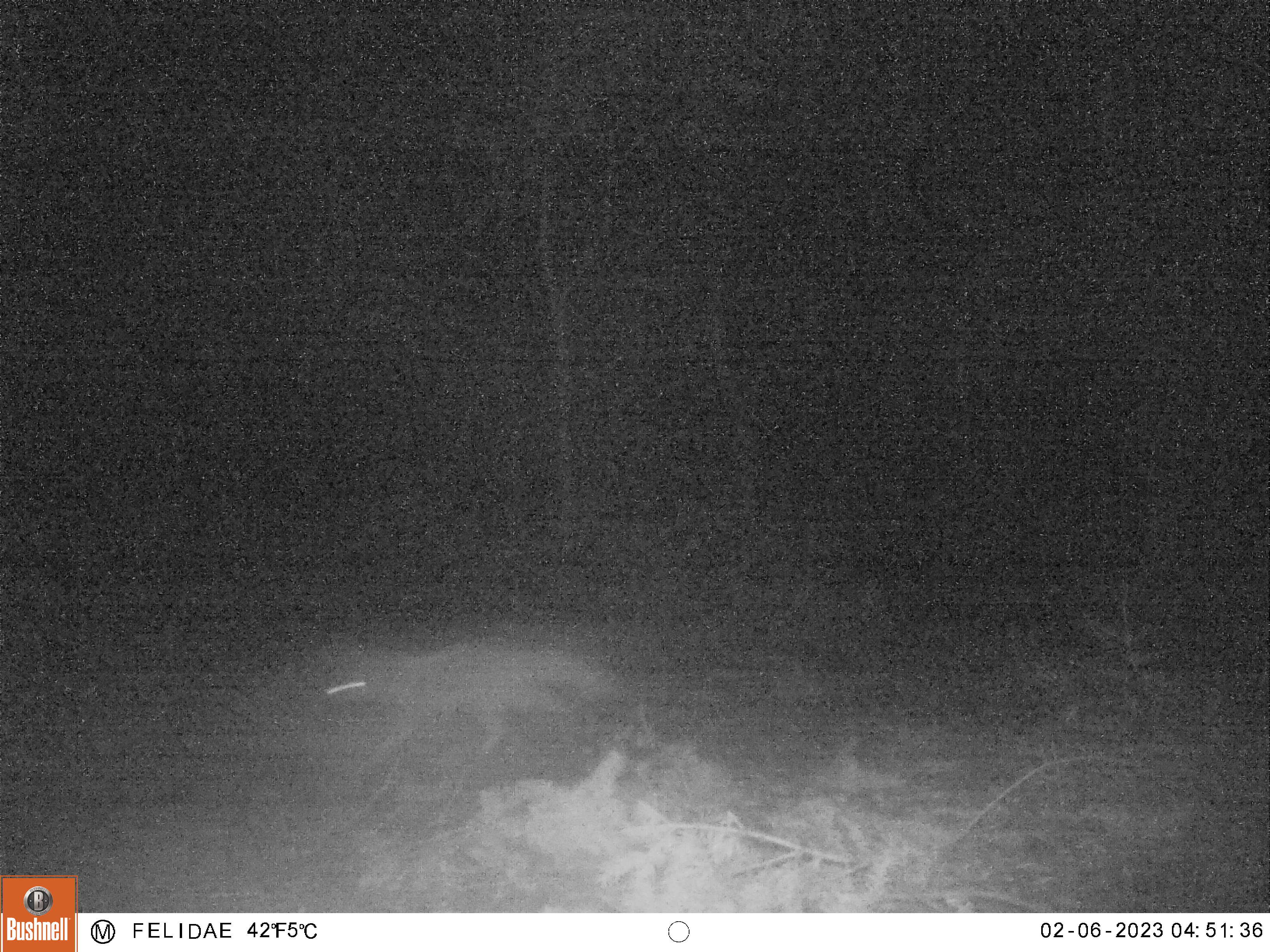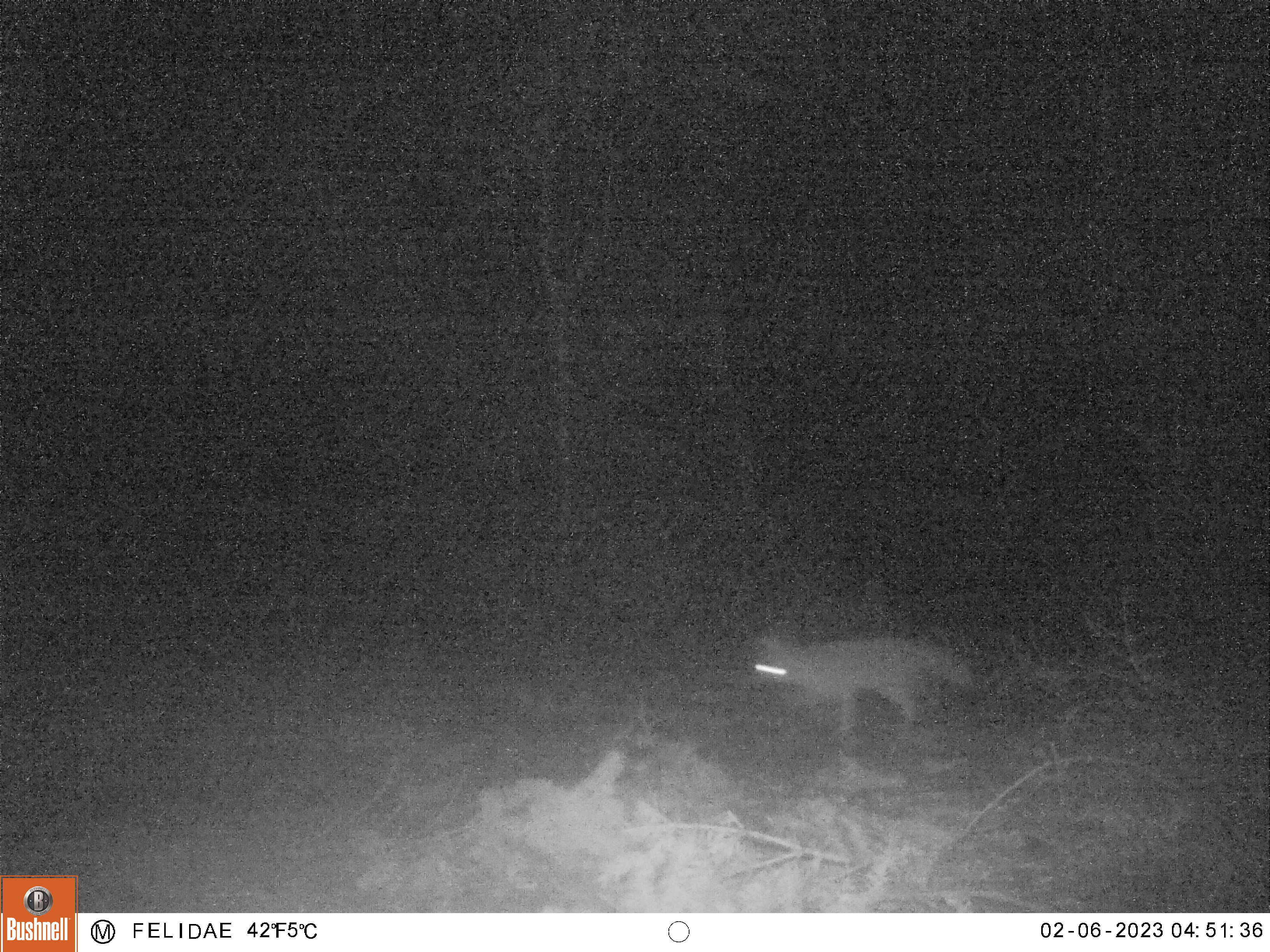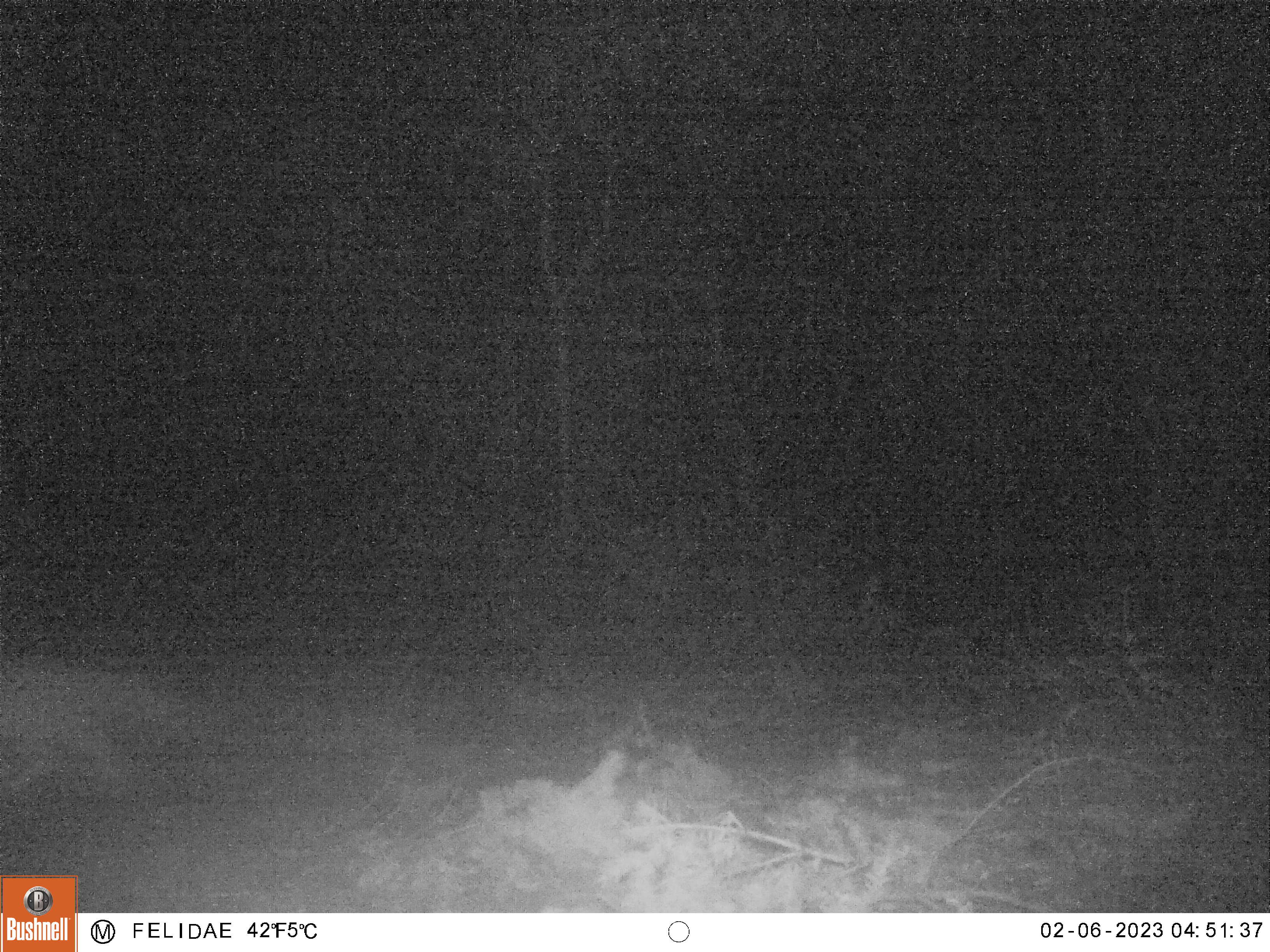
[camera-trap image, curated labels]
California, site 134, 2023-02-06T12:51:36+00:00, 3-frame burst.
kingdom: Animalia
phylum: Chordata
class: Mammalia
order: Carnivora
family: Canidae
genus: Urocyon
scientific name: Urocyon cinereoargenteus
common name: gray fox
Gray fox (Urocyon cinereoargenteus).